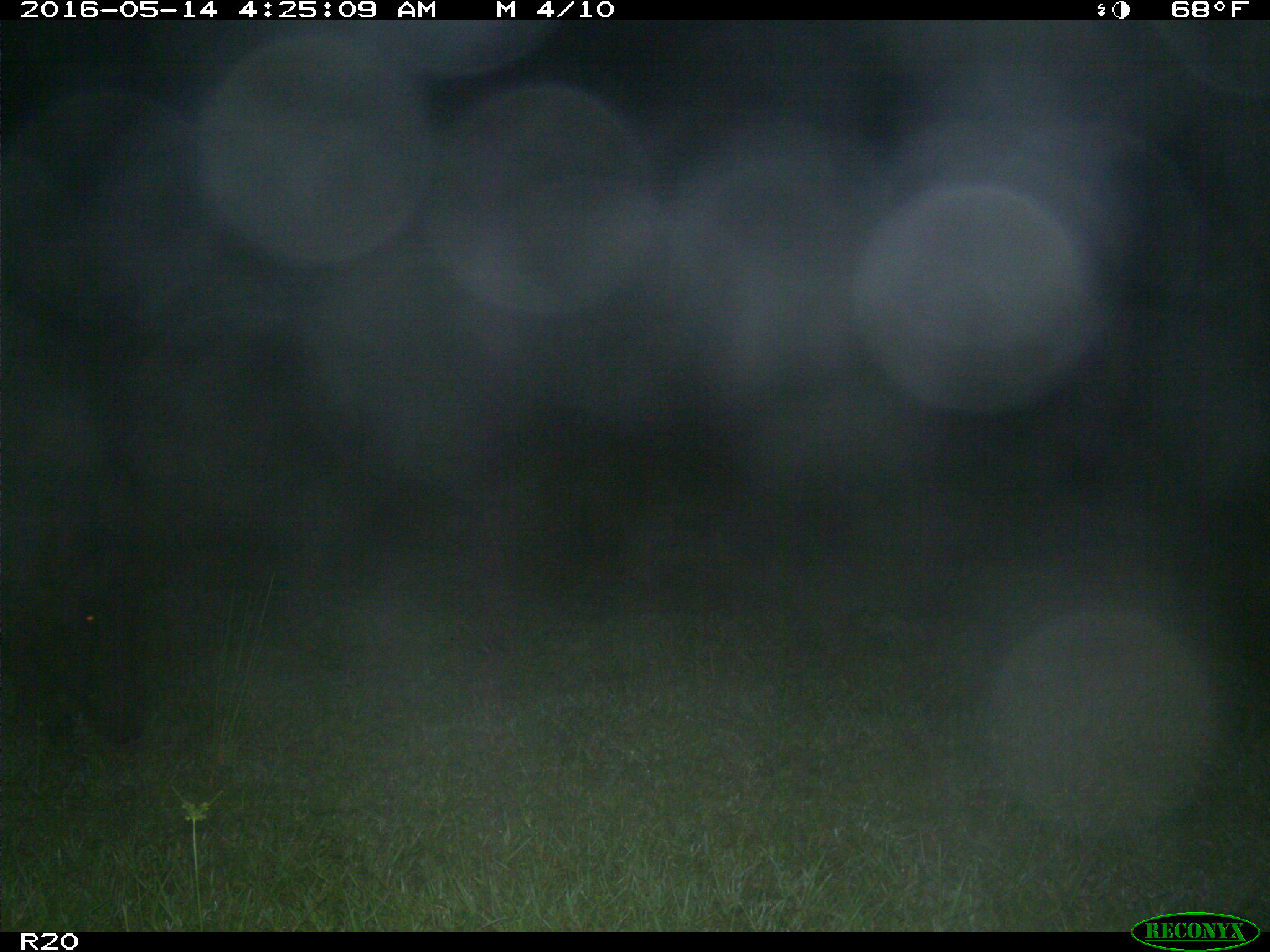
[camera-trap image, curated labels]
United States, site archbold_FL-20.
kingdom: Animalia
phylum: Chordata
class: Mammalia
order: Artiodactyla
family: Suidae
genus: Sus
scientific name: Sus scrofa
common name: wild boar